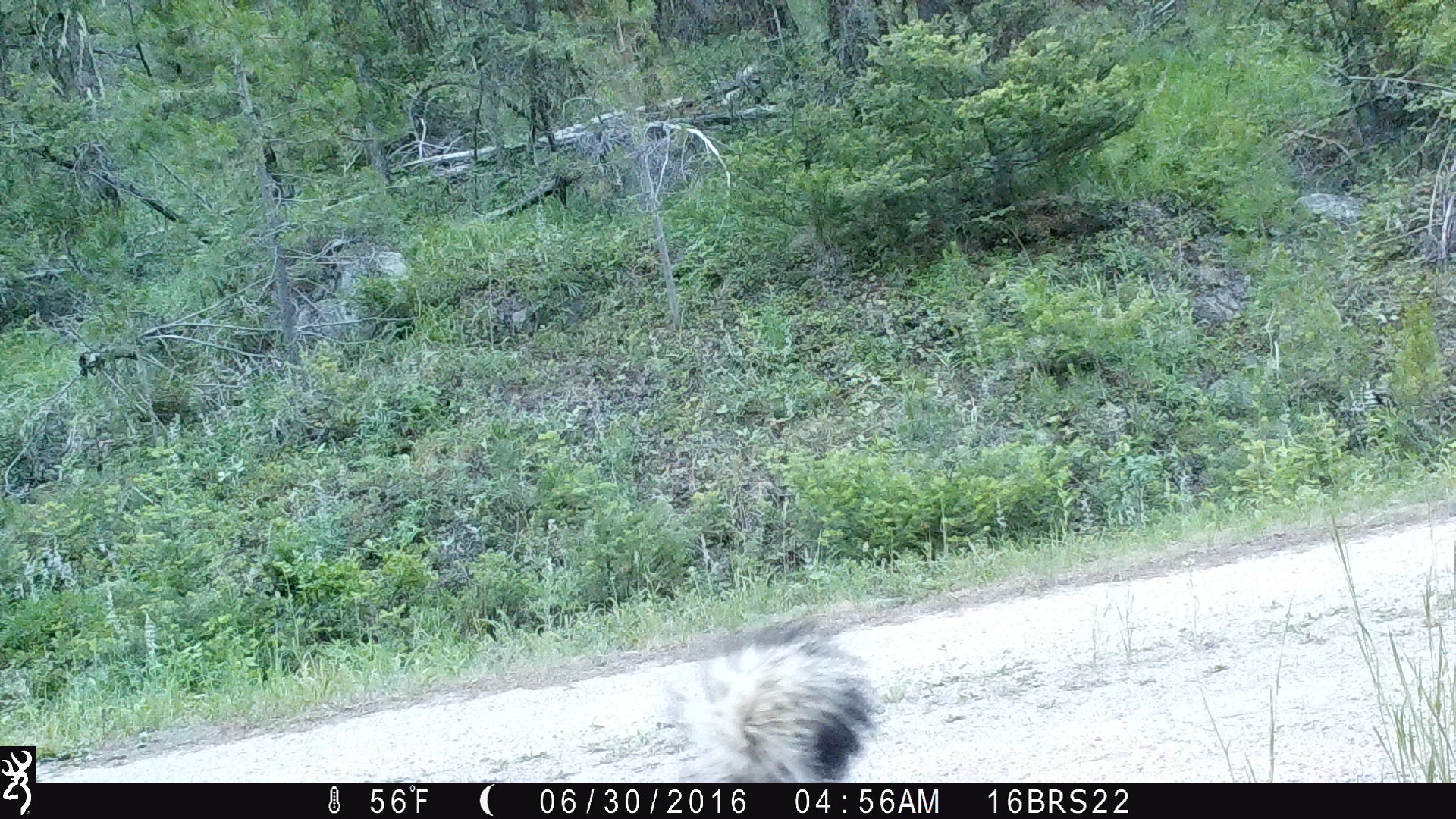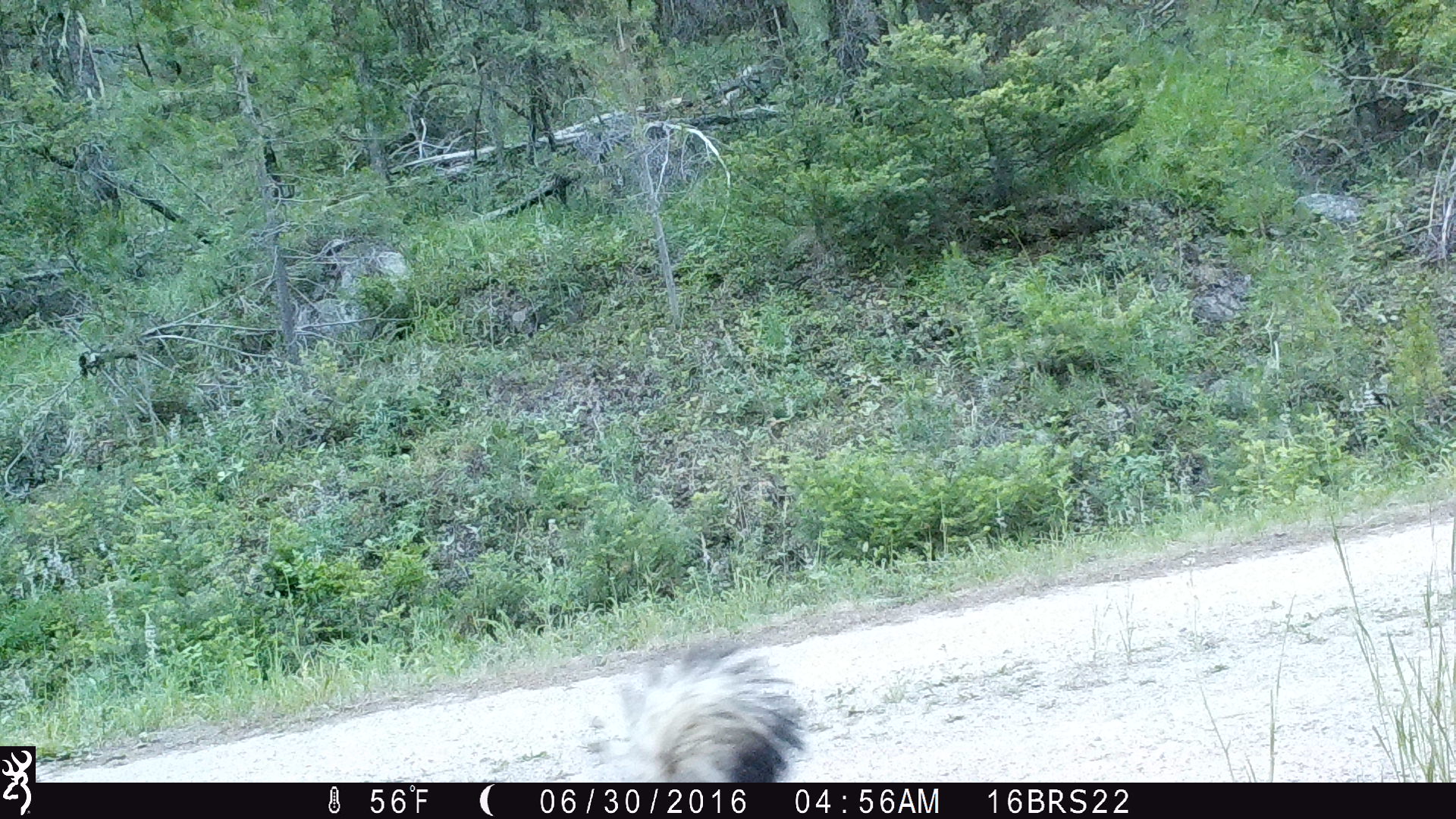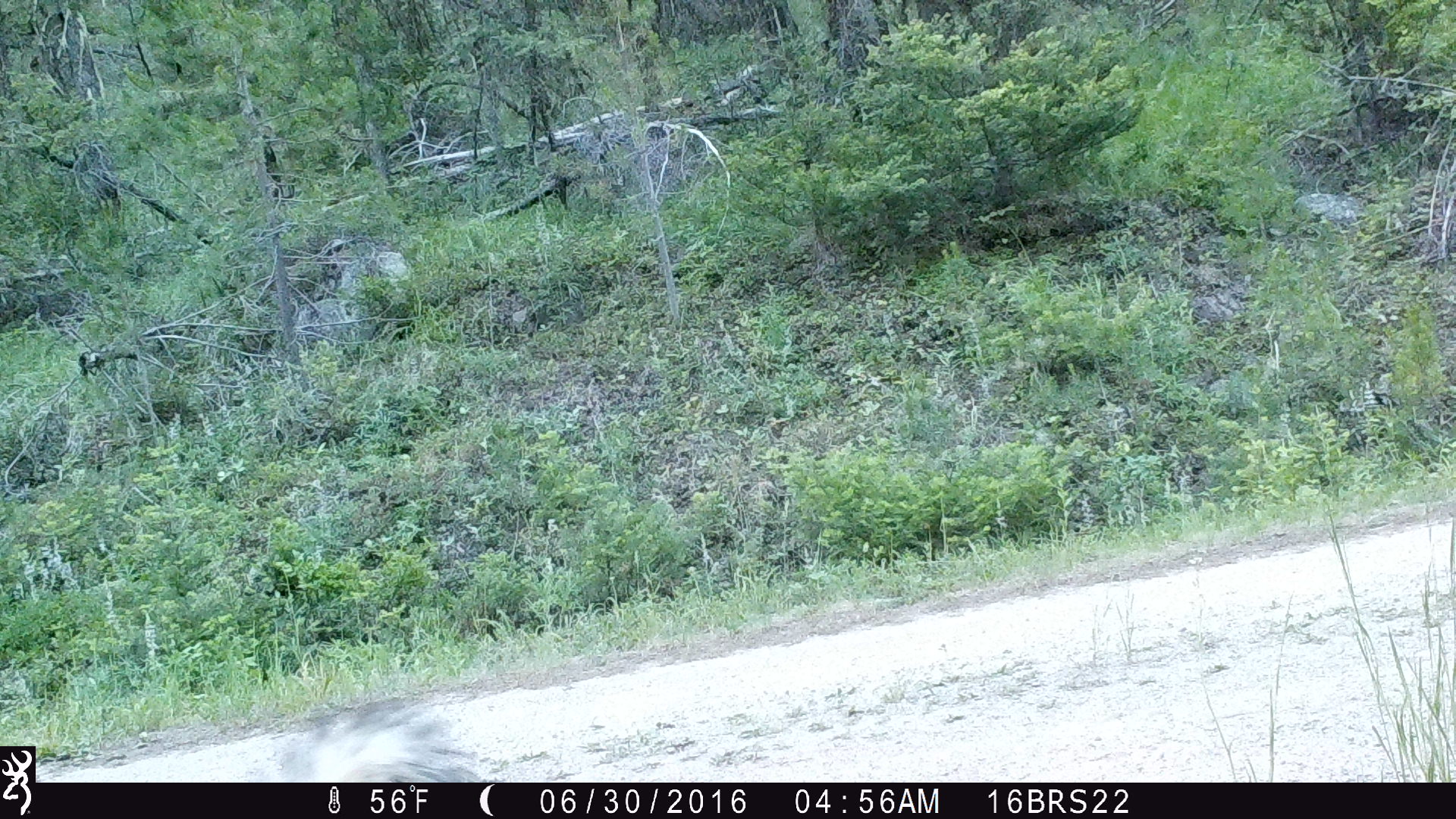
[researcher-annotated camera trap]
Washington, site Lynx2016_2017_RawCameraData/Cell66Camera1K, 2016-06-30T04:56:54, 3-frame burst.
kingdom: Animalia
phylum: Chordata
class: Mammalia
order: Carnivora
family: Mephitidae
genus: Mephitis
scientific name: Mephitis mephitis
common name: striped skunk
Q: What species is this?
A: Mephitis mephitis (striped skunk).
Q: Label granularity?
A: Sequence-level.